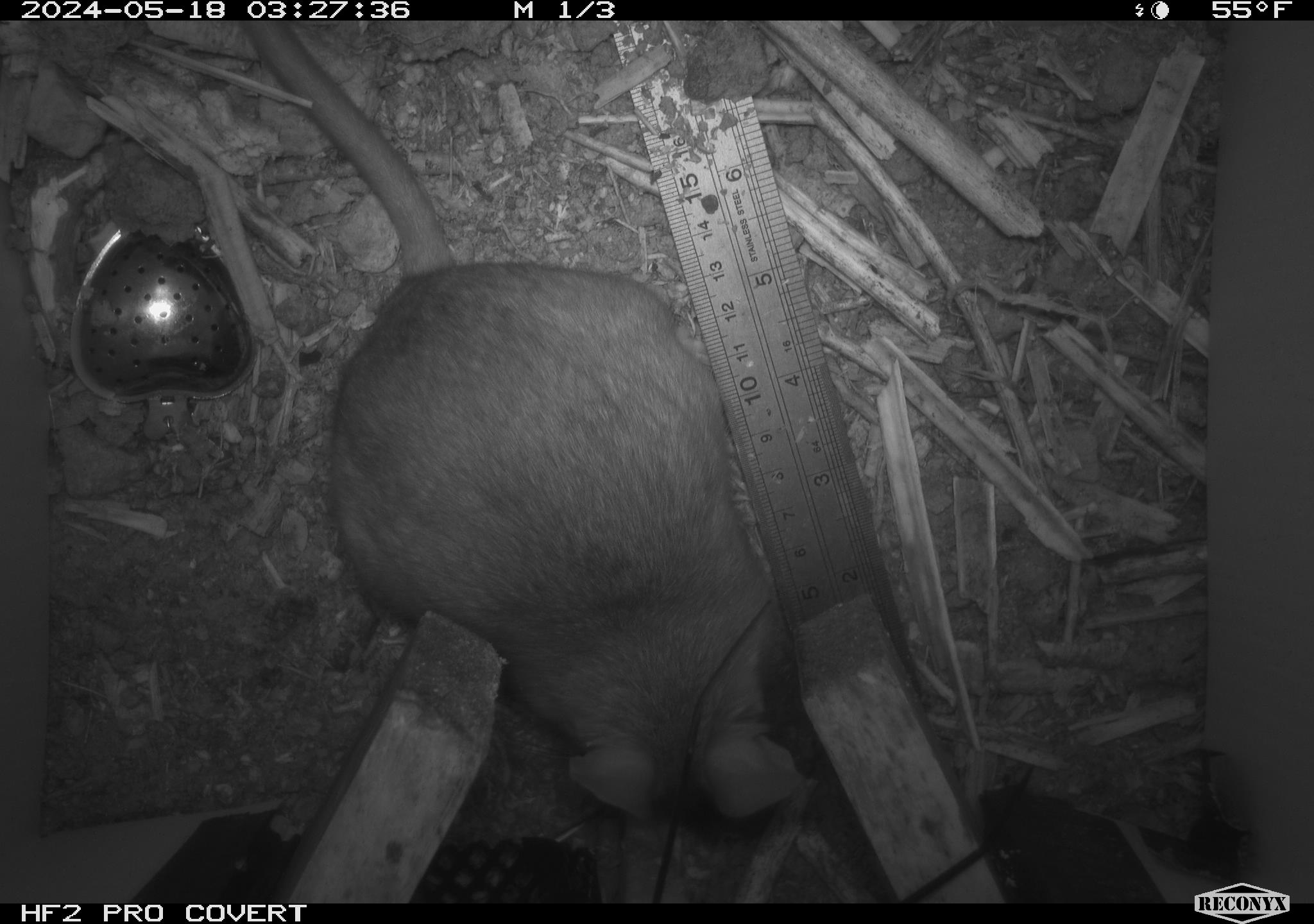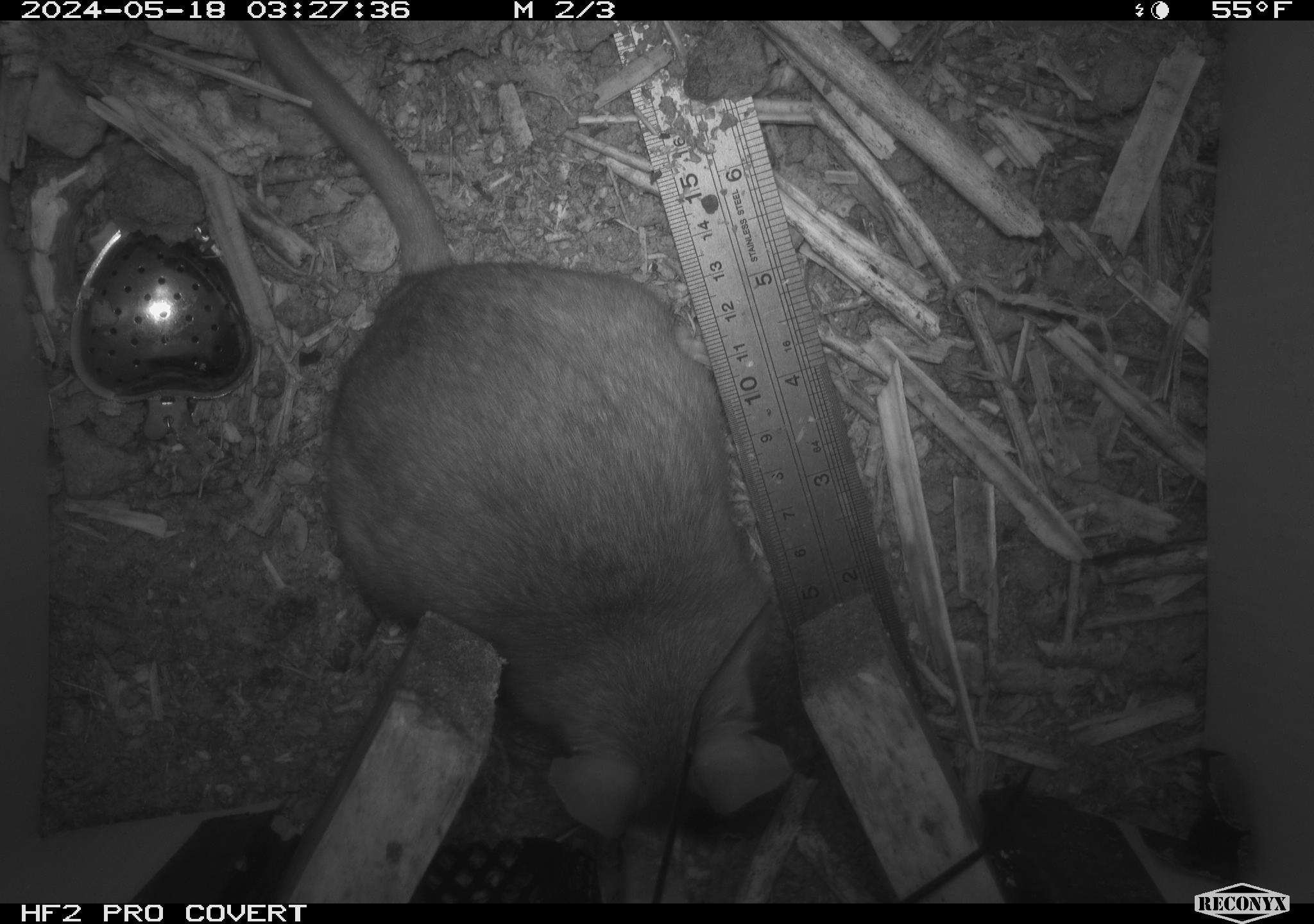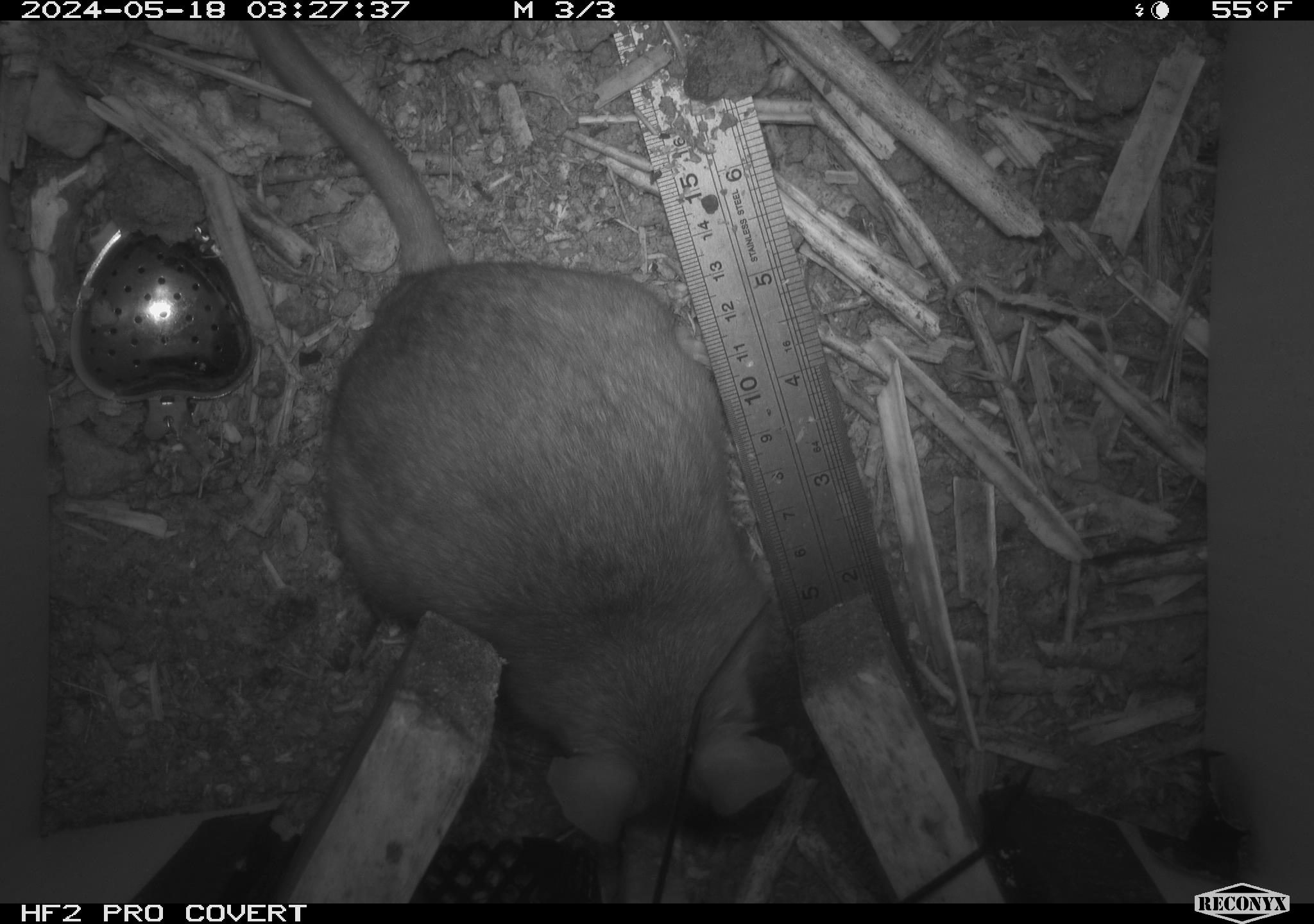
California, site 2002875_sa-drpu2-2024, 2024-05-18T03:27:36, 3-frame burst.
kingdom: Animalia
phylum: Chordata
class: Mammalia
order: Rodentia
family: Cricetidae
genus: Neotoma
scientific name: Neotoma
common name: pack rat or woodrat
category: neotoma species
Neotoma species (pack rat or woodrat) (Neotoma).